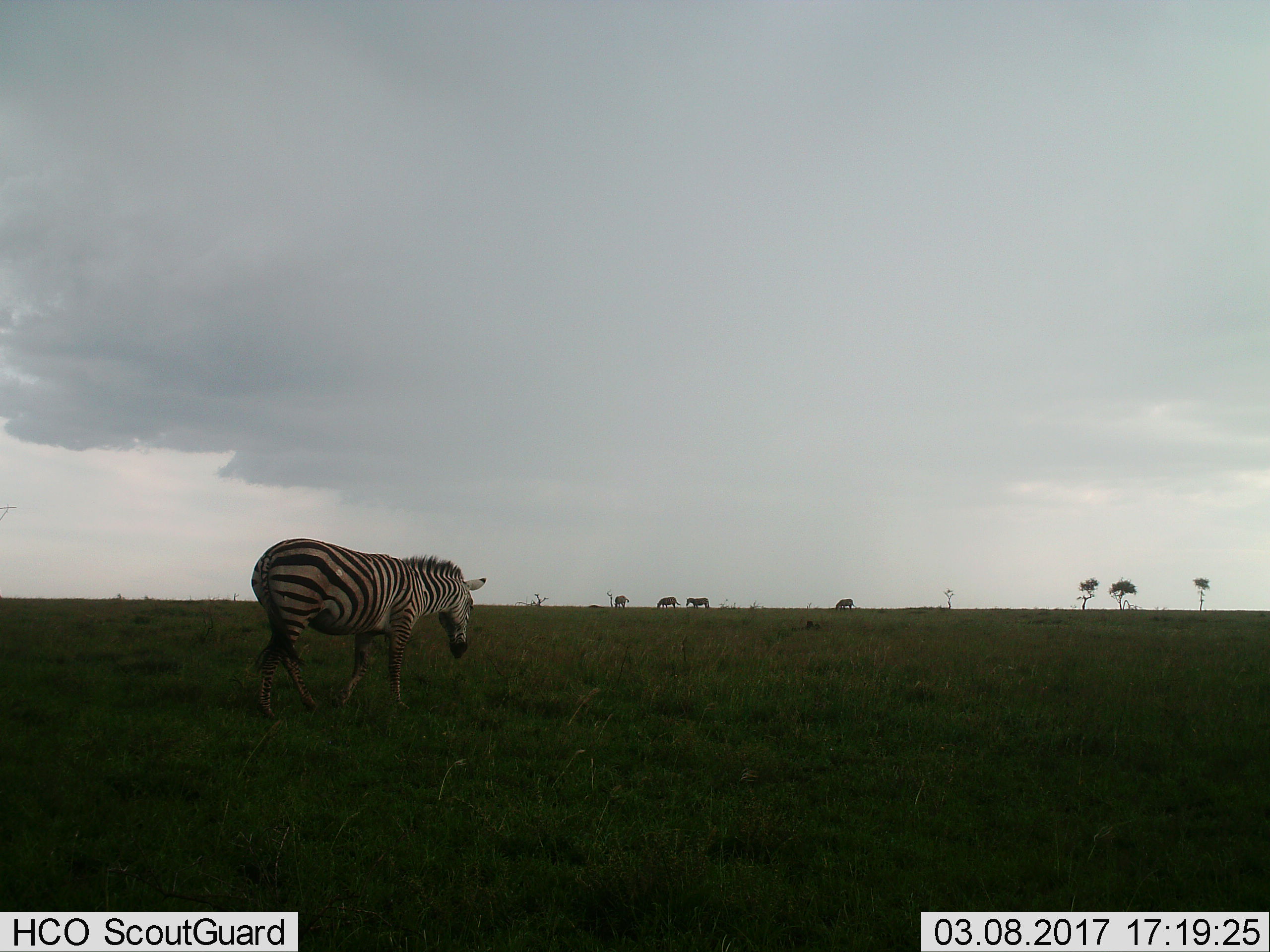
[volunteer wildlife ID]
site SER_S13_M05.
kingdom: Animalia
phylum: Chordata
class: Mammalia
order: Perissodactyla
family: Equidae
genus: Equus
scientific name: Equus quagga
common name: plains zebra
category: zebraplains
Zebraplains (plains zebra) (Equus quagga), count 5. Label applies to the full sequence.